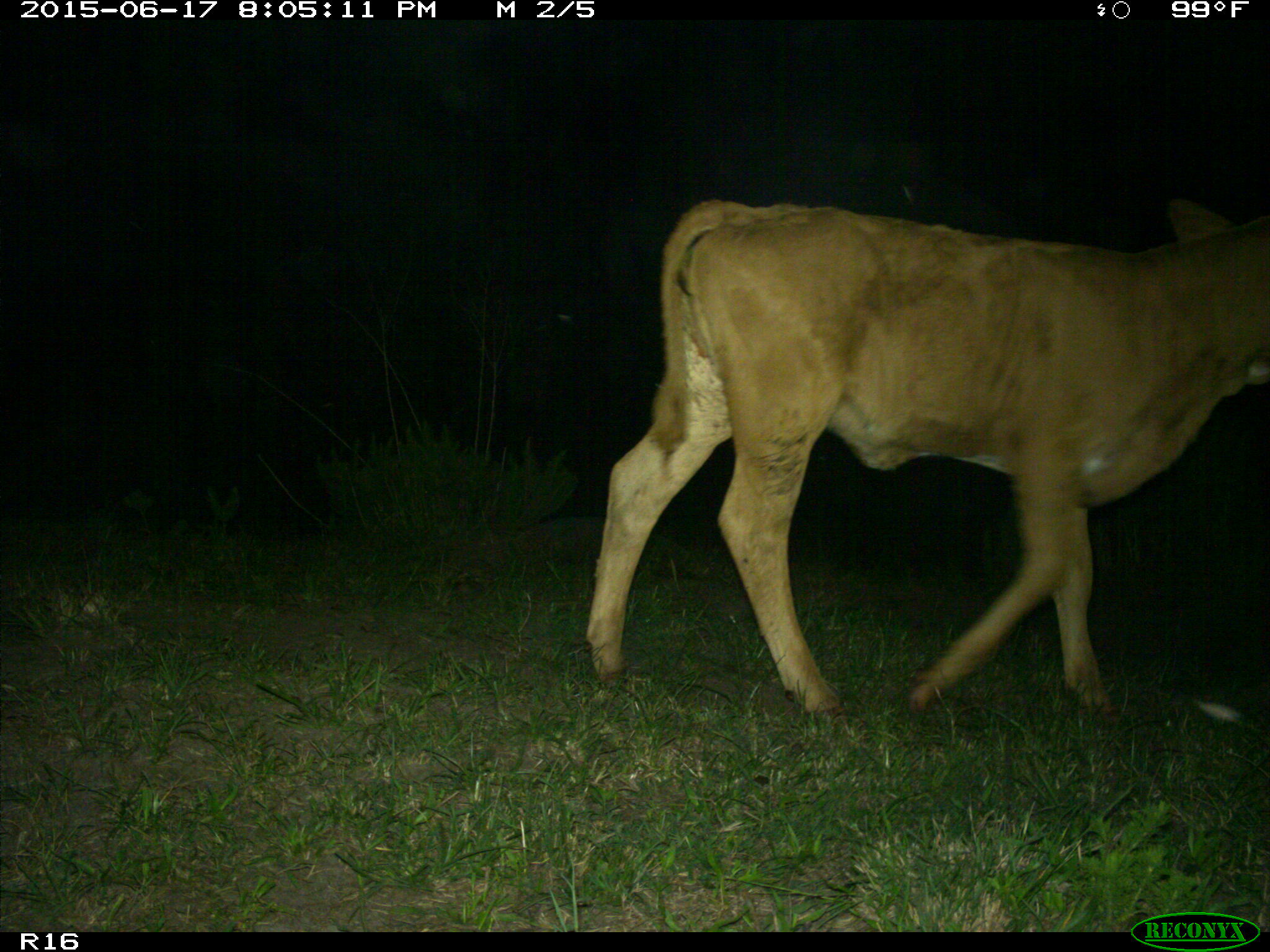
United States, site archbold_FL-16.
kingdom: Animalia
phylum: Chordata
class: Mammalia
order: Artiodactyla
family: Bovidae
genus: Bos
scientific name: Bos taurus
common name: domestic cow